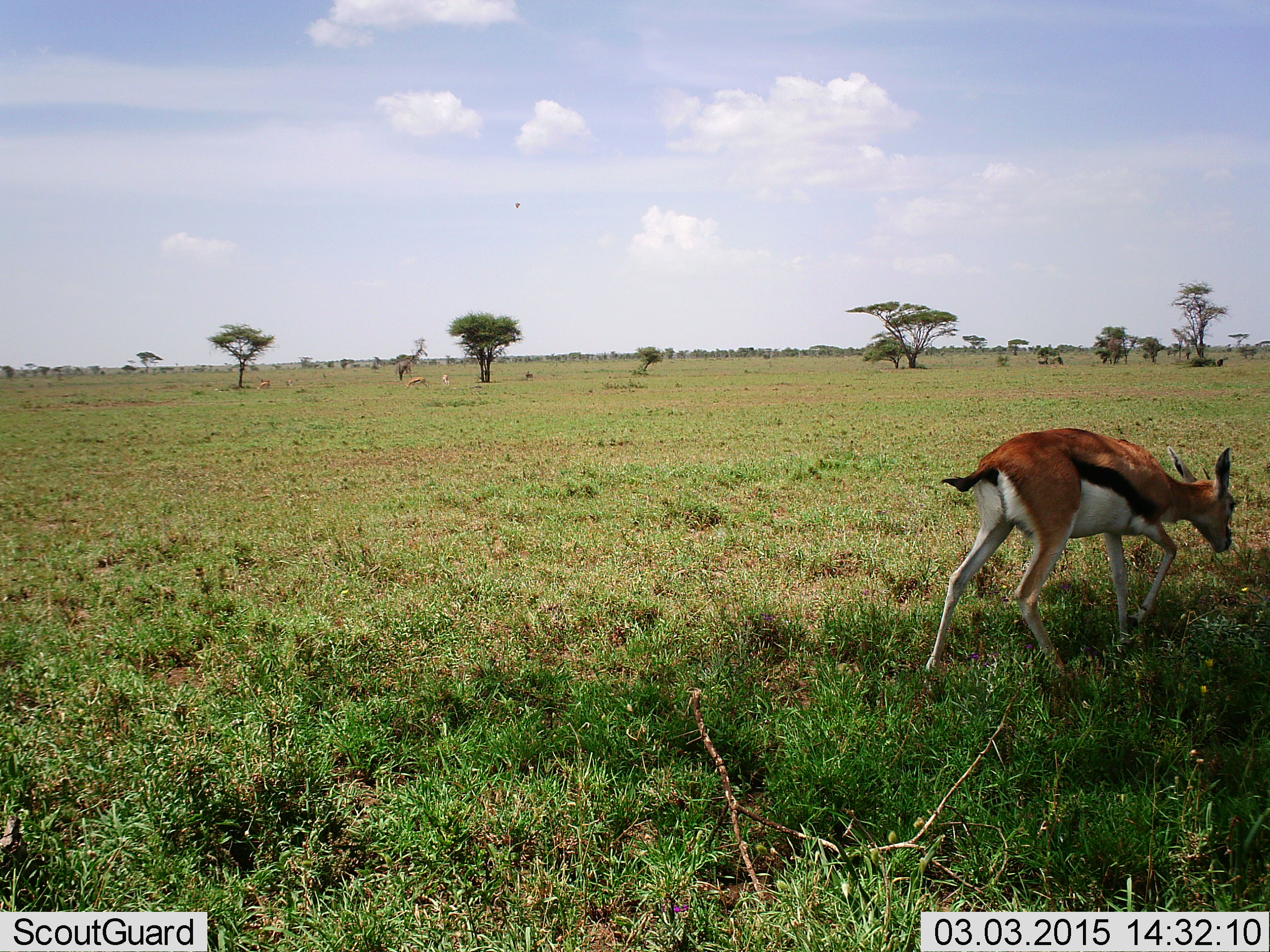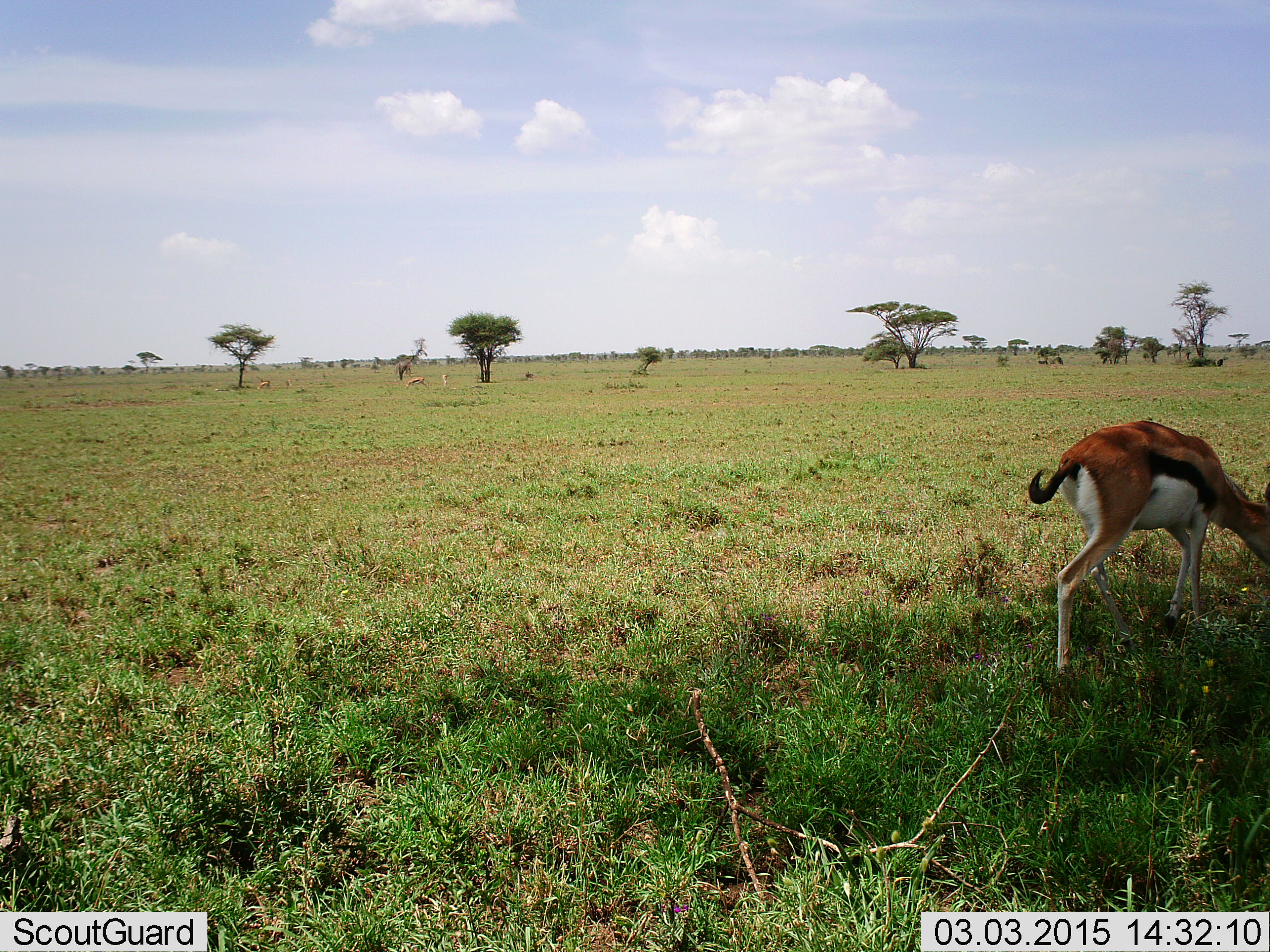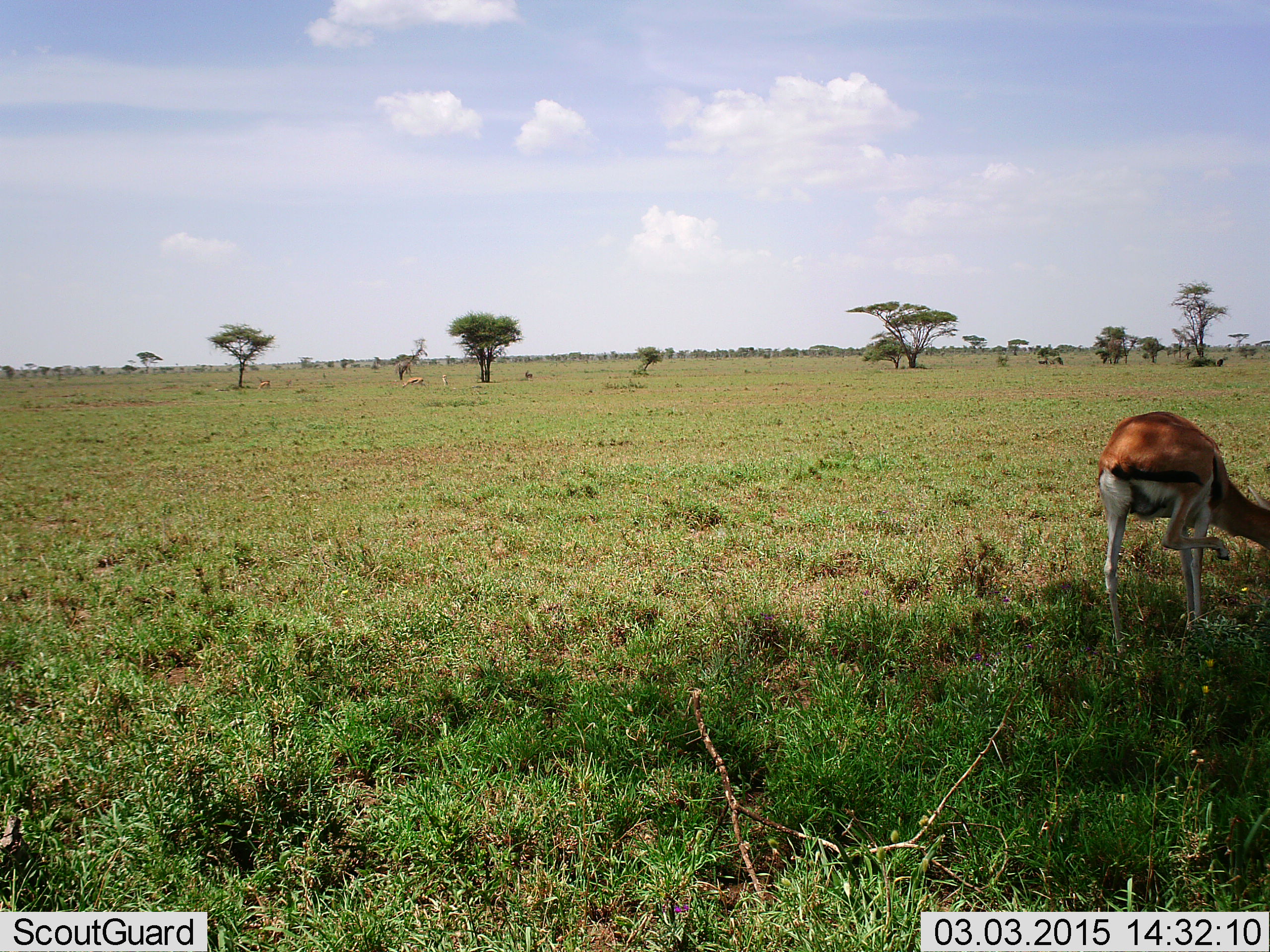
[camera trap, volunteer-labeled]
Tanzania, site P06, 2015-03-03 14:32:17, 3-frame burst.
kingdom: Animalia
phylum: Chordata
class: Mammalia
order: Artiodactyla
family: Bovidae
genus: Eudorcas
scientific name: Eudorcas thomsonii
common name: thomson's gazelle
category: gazellethomsons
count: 1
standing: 0%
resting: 0%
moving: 50%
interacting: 0%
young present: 0%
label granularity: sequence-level